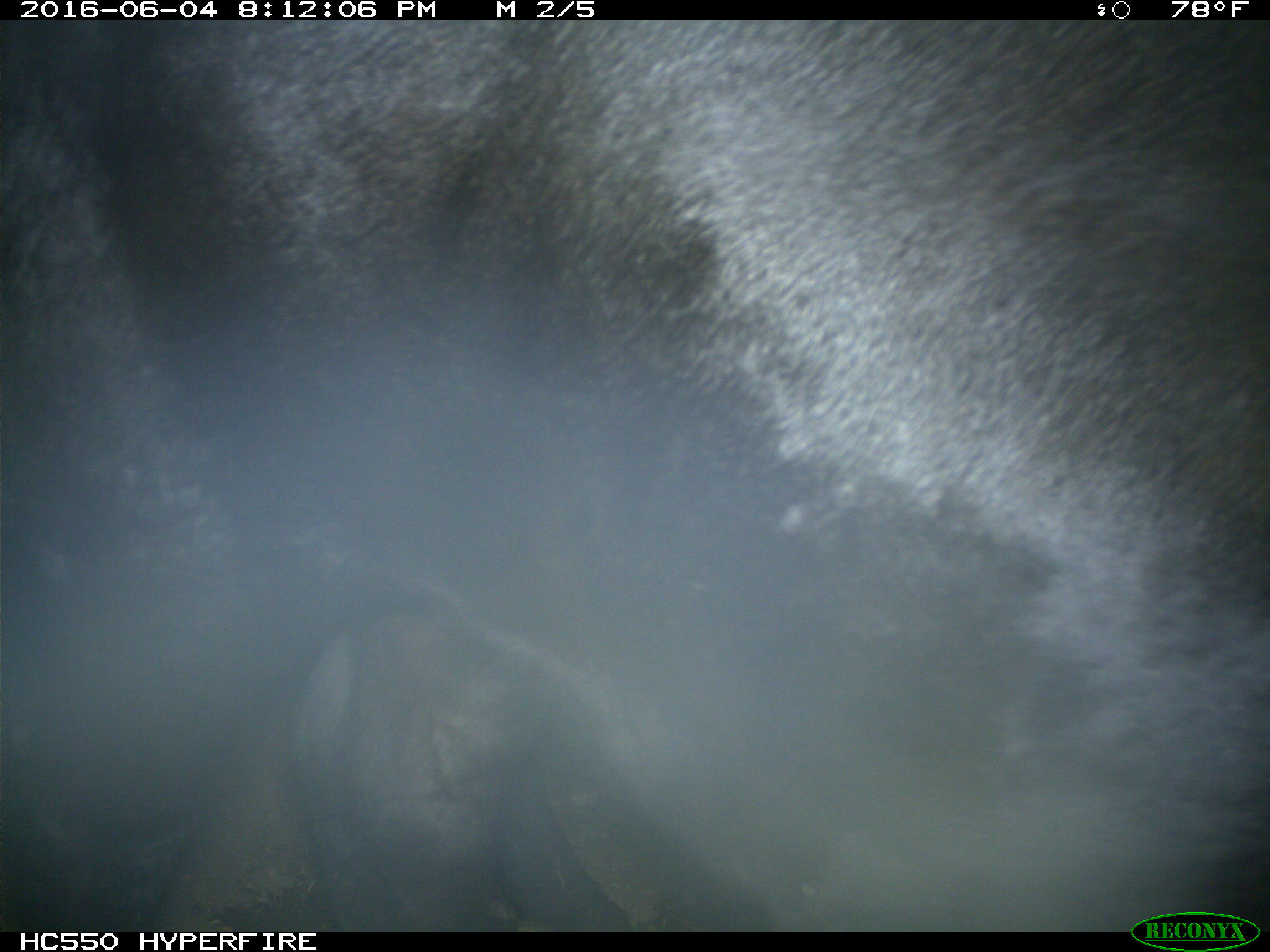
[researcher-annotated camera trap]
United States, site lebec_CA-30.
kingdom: Animalia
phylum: Chordata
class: Mammalia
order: Artiodactyla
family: Bovidae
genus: Bos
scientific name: Bos taurus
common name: domestic cow